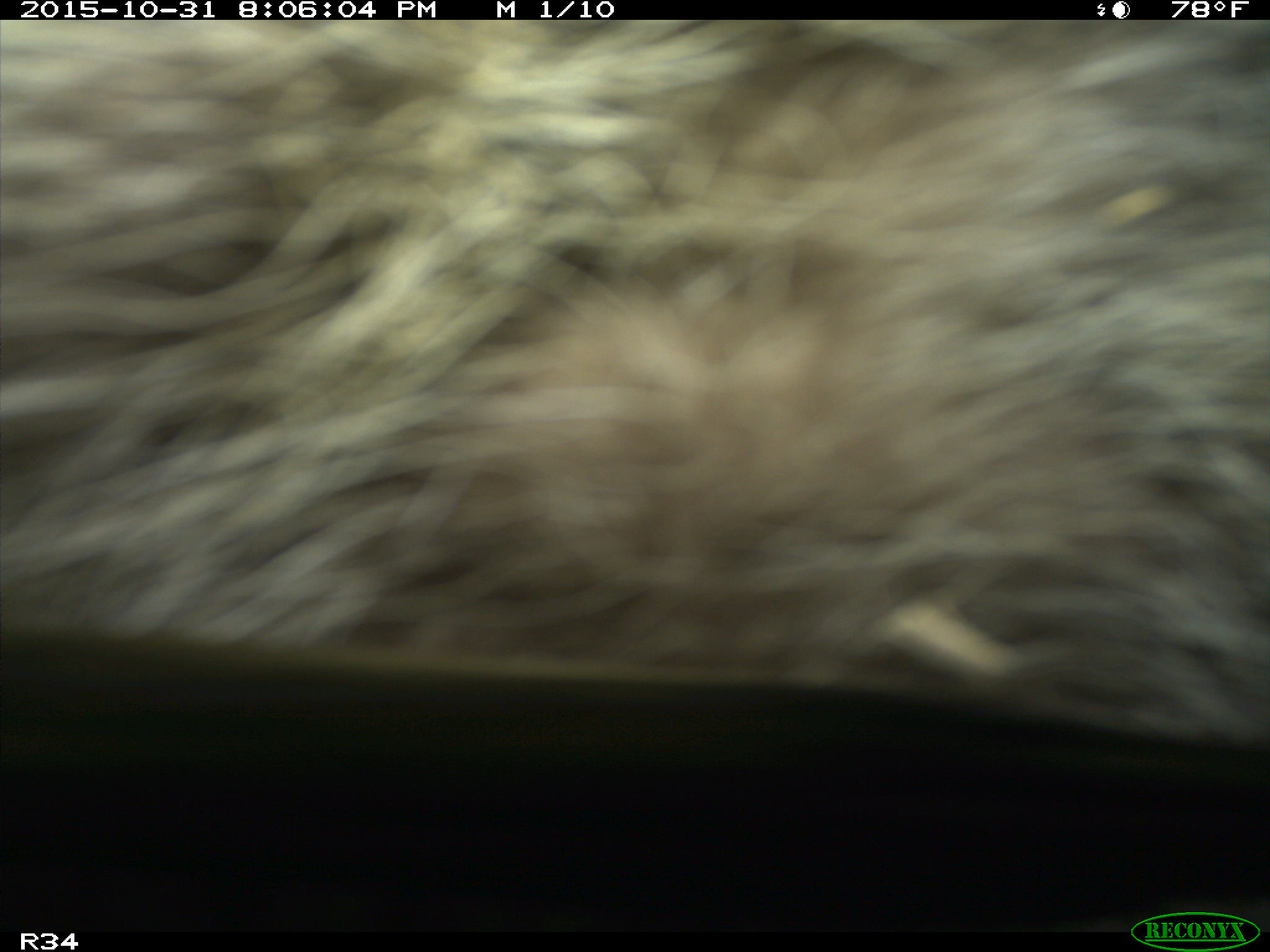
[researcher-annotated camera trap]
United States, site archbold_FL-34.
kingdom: Animalia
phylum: Chordata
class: Mammalia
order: Artiodactyla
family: Suidae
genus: Sus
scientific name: Sus scrofa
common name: wild boar